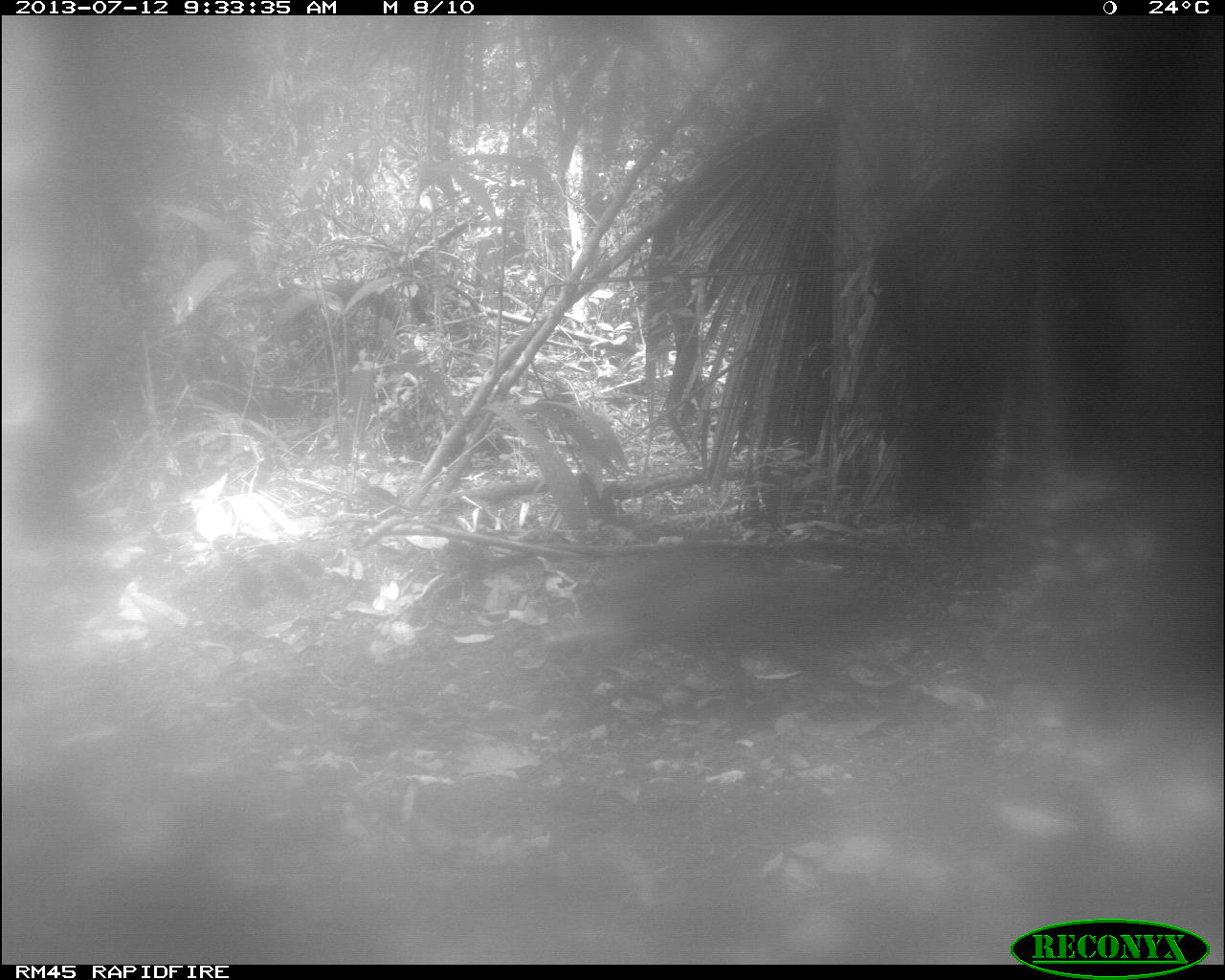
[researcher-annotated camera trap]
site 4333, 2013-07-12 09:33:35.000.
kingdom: Animalia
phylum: Chordata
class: Mammalia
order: Artiodactyla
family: Tayassuidae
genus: Tayassu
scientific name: Tayassu pecari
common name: white-lipped peccary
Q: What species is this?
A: Tayassu pecari (white-lipped peccary).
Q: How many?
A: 2.